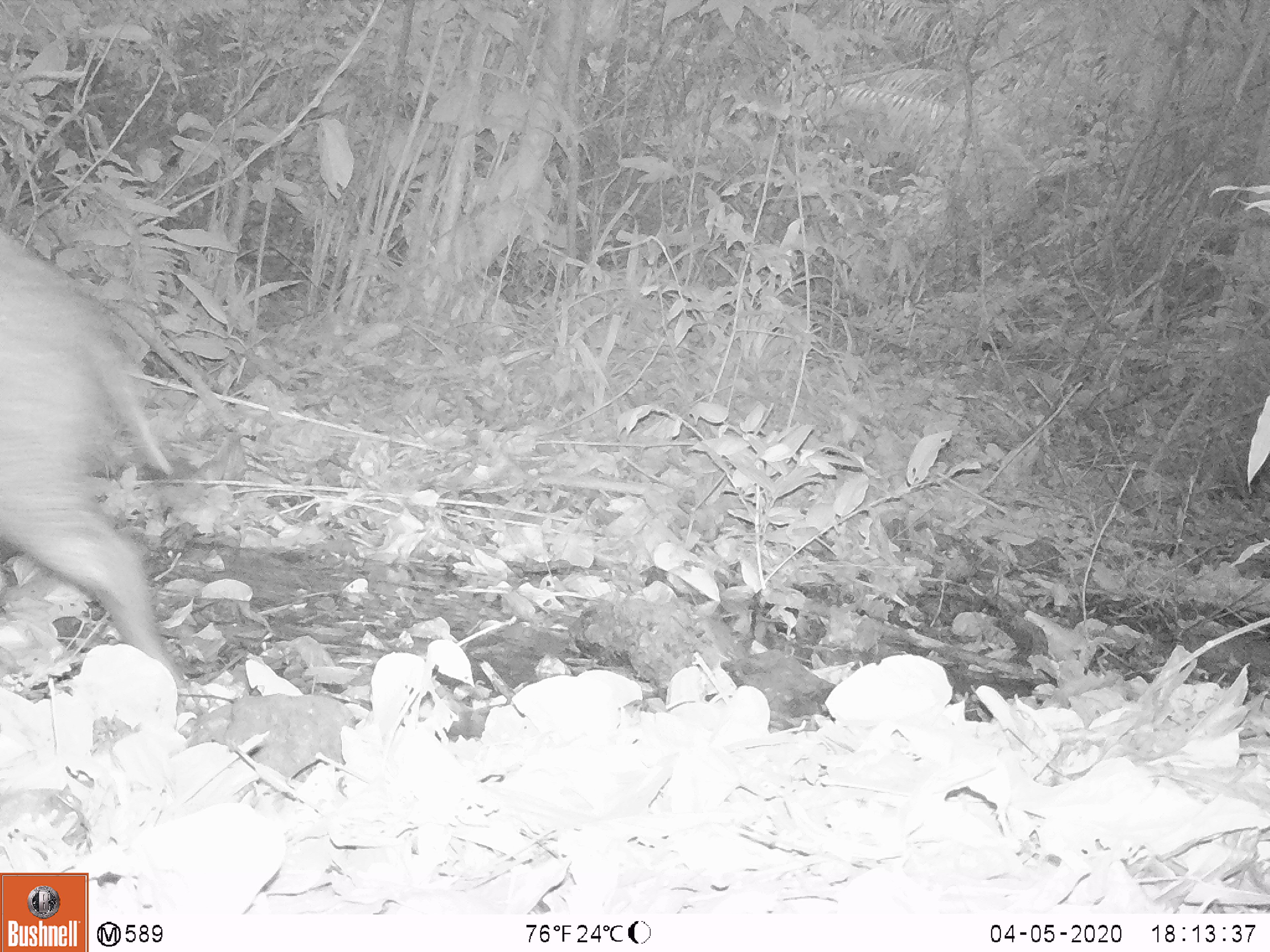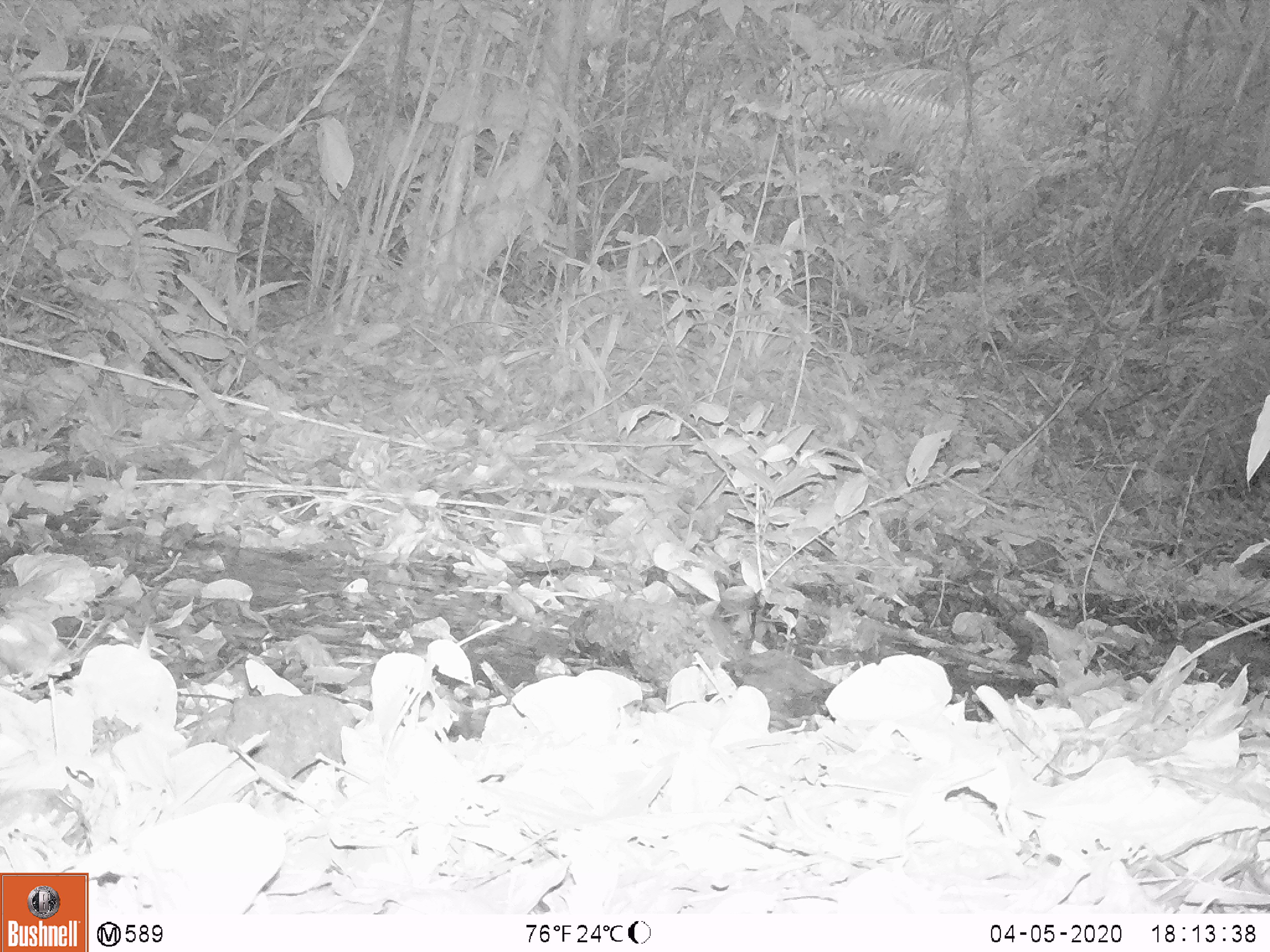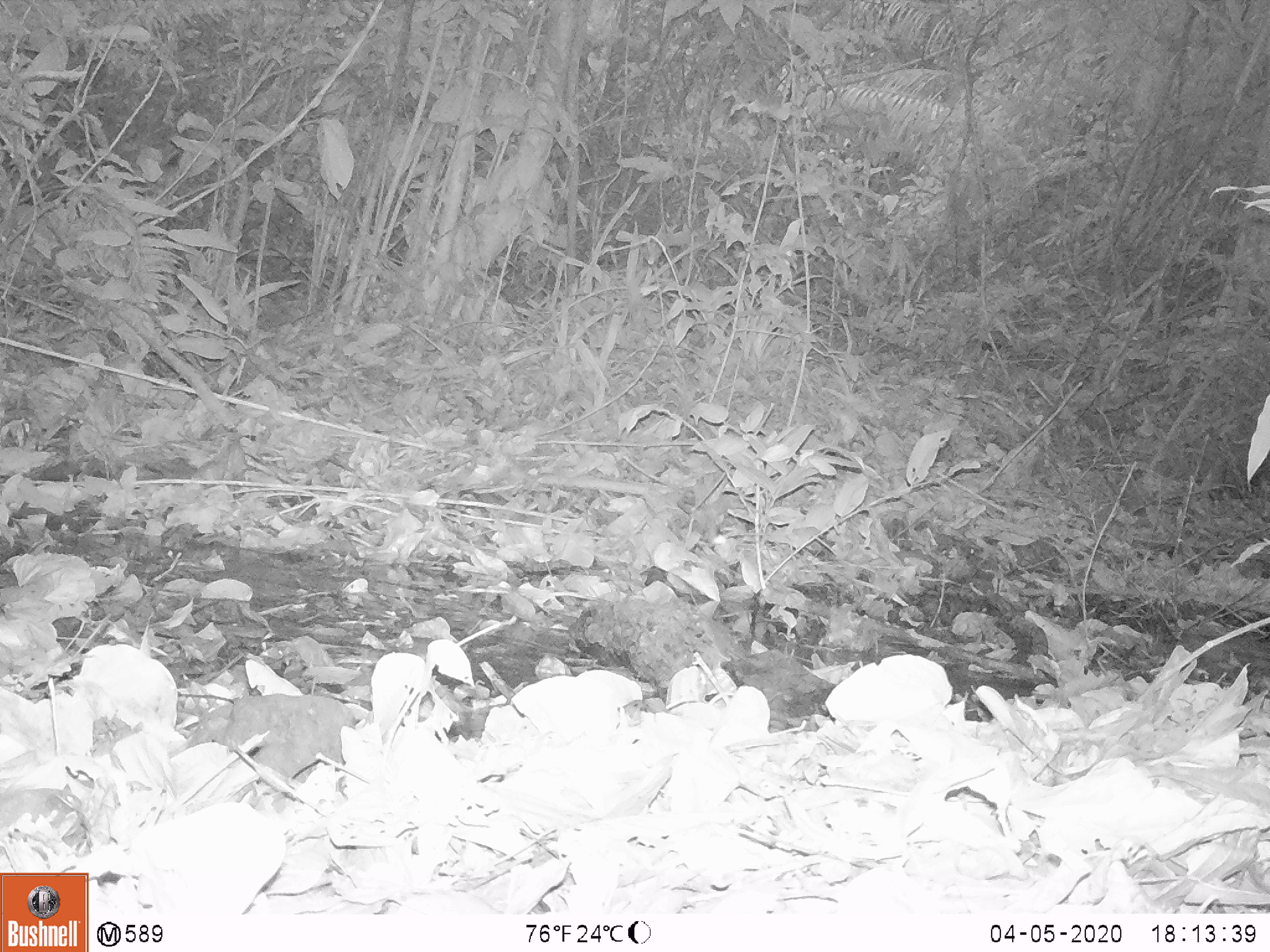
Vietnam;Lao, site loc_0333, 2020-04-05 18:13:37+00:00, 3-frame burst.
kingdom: Animalia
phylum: Chordata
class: Mammalia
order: Artiodactyla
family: Suidae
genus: Sus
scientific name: Sus scrofa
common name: eurasian wild pig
Eurasian wild pig (Sus scrofa). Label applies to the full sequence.